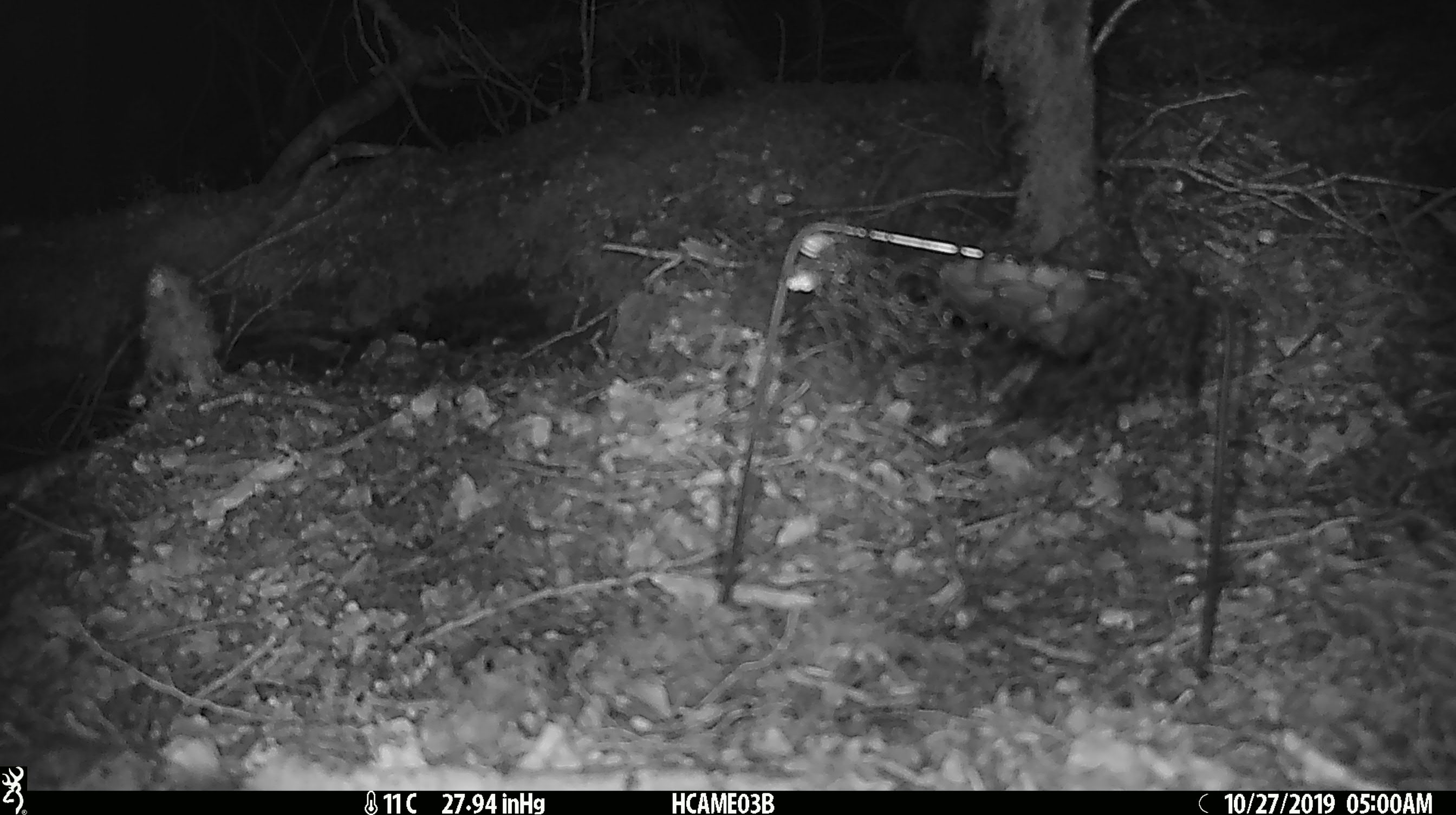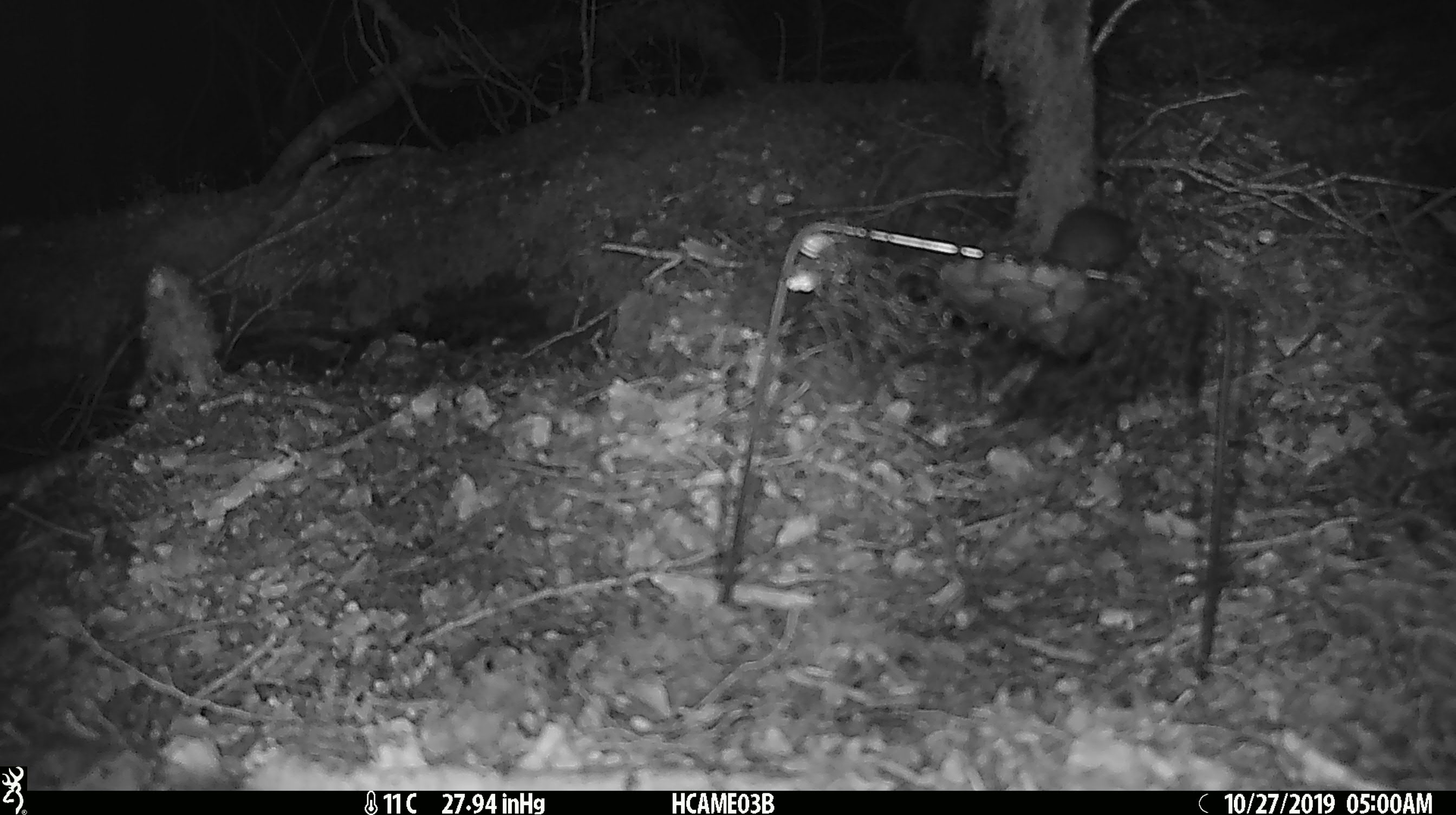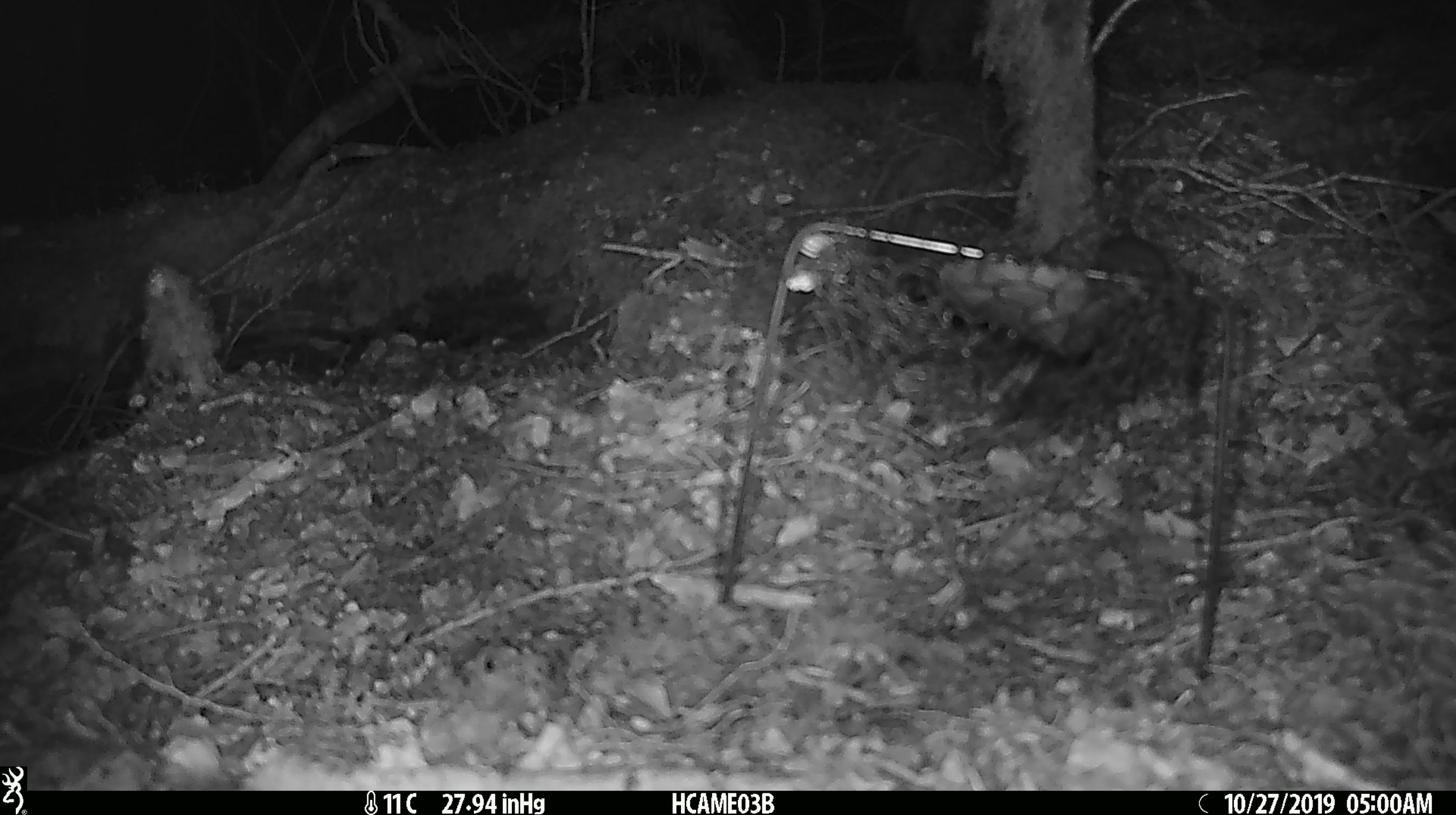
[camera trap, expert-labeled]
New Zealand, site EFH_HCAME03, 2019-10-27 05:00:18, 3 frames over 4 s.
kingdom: Animalia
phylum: Chordata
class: Mammalia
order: Rodentia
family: Muridae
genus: Mus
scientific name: Mus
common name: mouse